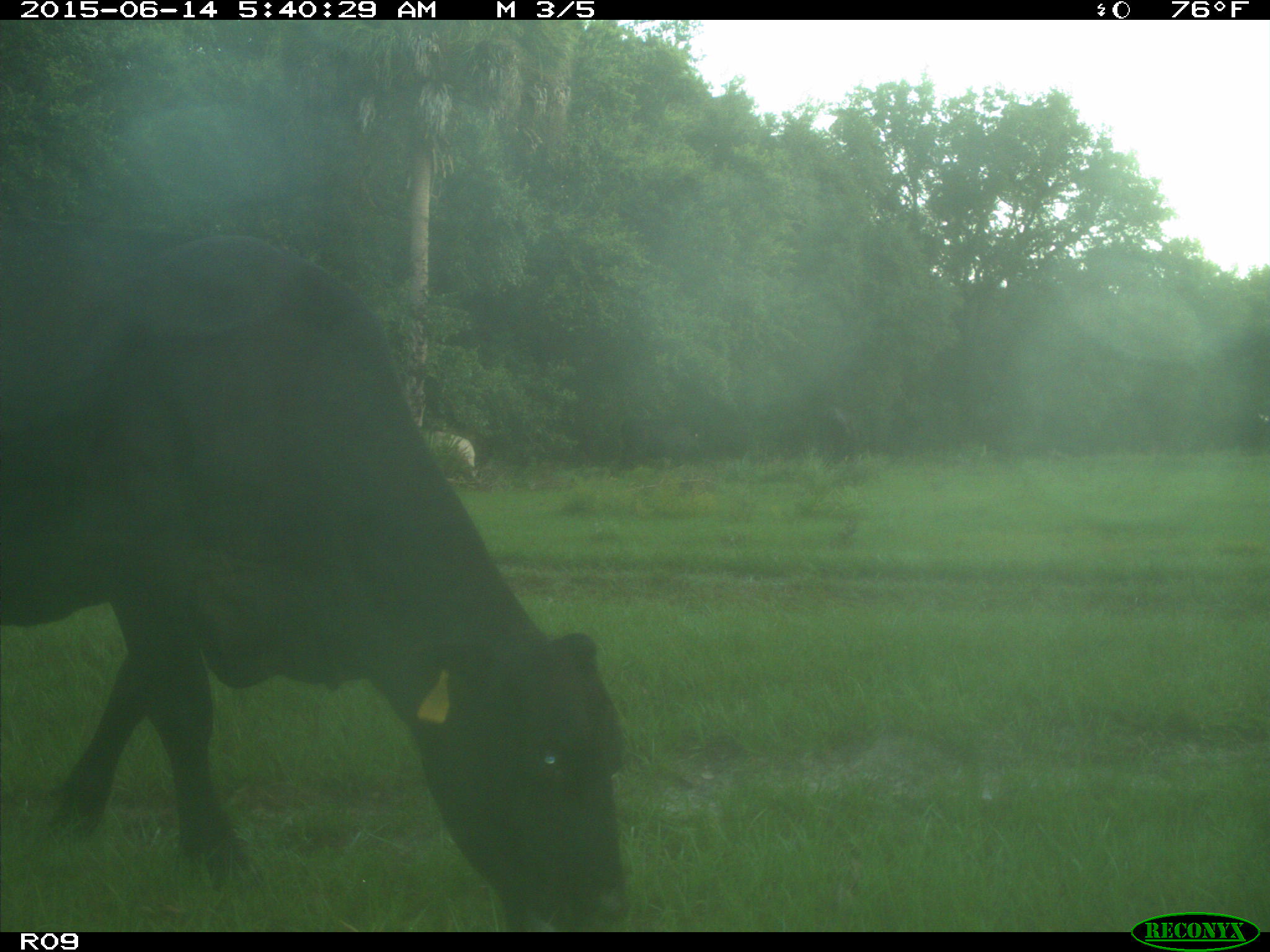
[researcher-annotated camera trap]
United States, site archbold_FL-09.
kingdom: Animalia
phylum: Chordata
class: Mammalia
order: Artiodactyla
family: Bovidae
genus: Bos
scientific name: Bos taurus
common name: domestic cow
Bos taurus (domestic cow).